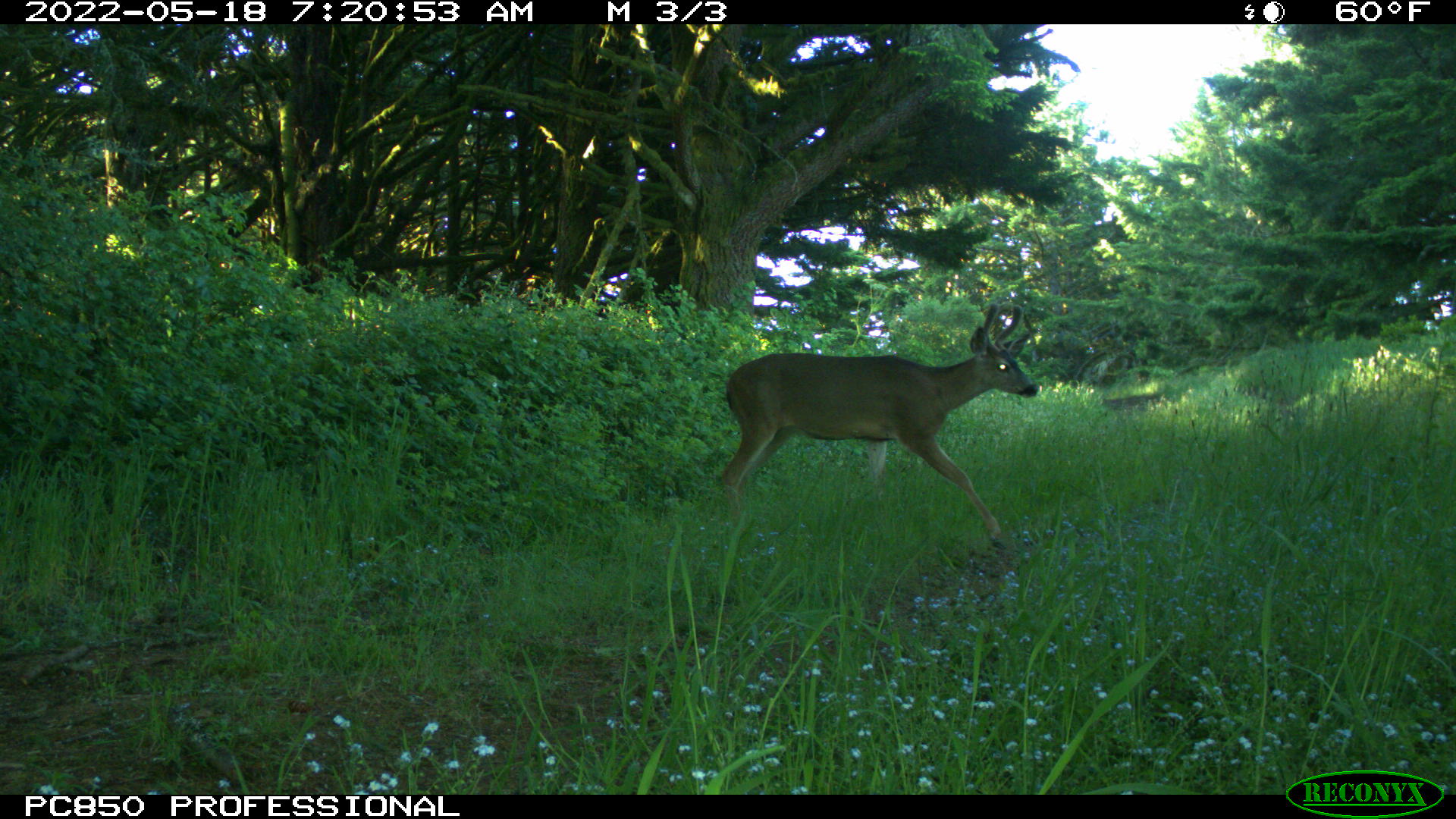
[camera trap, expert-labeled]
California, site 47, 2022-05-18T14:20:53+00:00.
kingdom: Animalia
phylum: Chordata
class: Mammalia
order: Artiodactyla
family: Cervidae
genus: Odocoileus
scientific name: Odocoileus hemionus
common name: mule deer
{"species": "mule deer (Odocoileus hemionus)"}